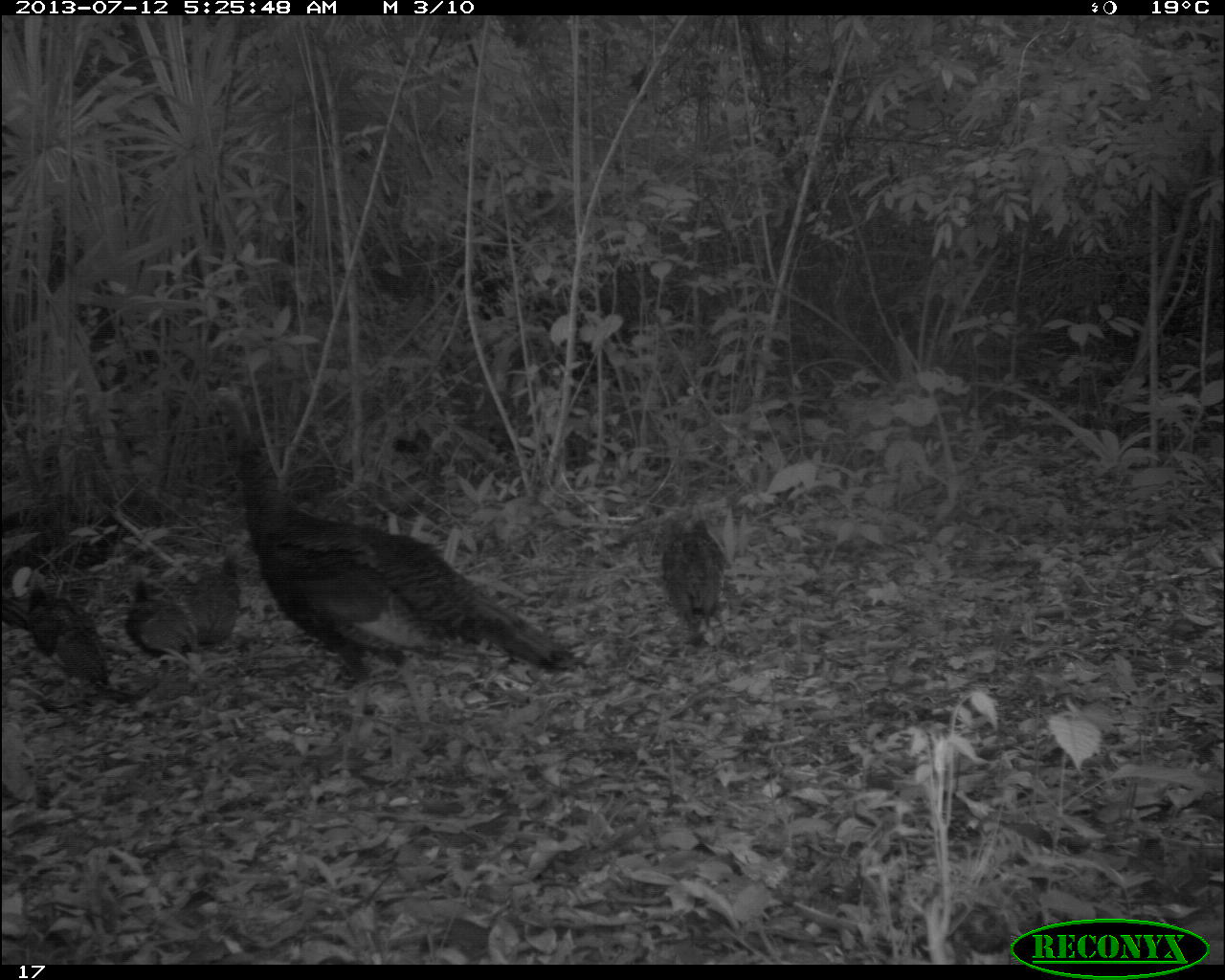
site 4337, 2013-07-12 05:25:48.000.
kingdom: Animalia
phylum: Chordata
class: Aves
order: Galliformes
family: Phasianidae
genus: Meleagris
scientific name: Meleagris ocellata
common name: ocellated turkey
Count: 7.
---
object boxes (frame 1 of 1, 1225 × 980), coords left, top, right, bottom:
meleagris ocellata: 200, 376, 575, 747; 13, 587, 129, 702; 660, 513, 730, 648; 125, 579, 196, 668; 184, 557, 249, 646; 1, 594, 29, 631